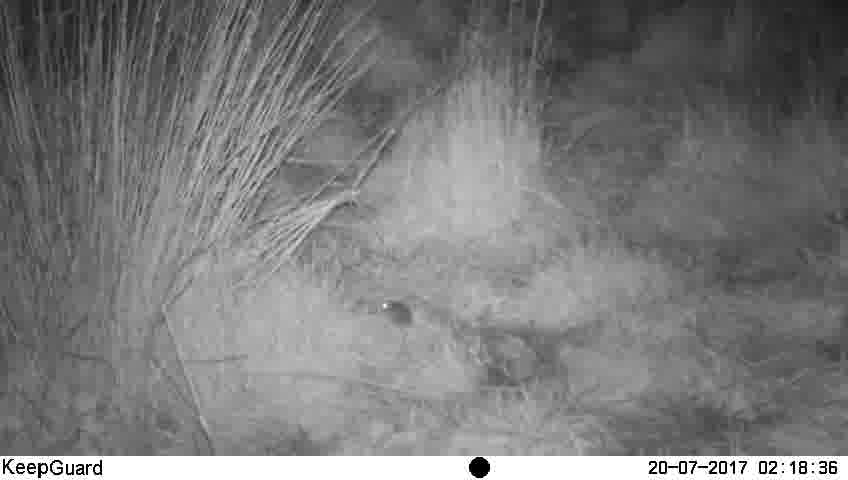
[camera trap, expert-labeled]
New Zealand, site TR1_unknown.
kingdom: Animalia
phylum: Chordata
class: Mammalia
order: Rodentia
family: Muridae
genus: Mus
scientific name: Mus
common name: mouse